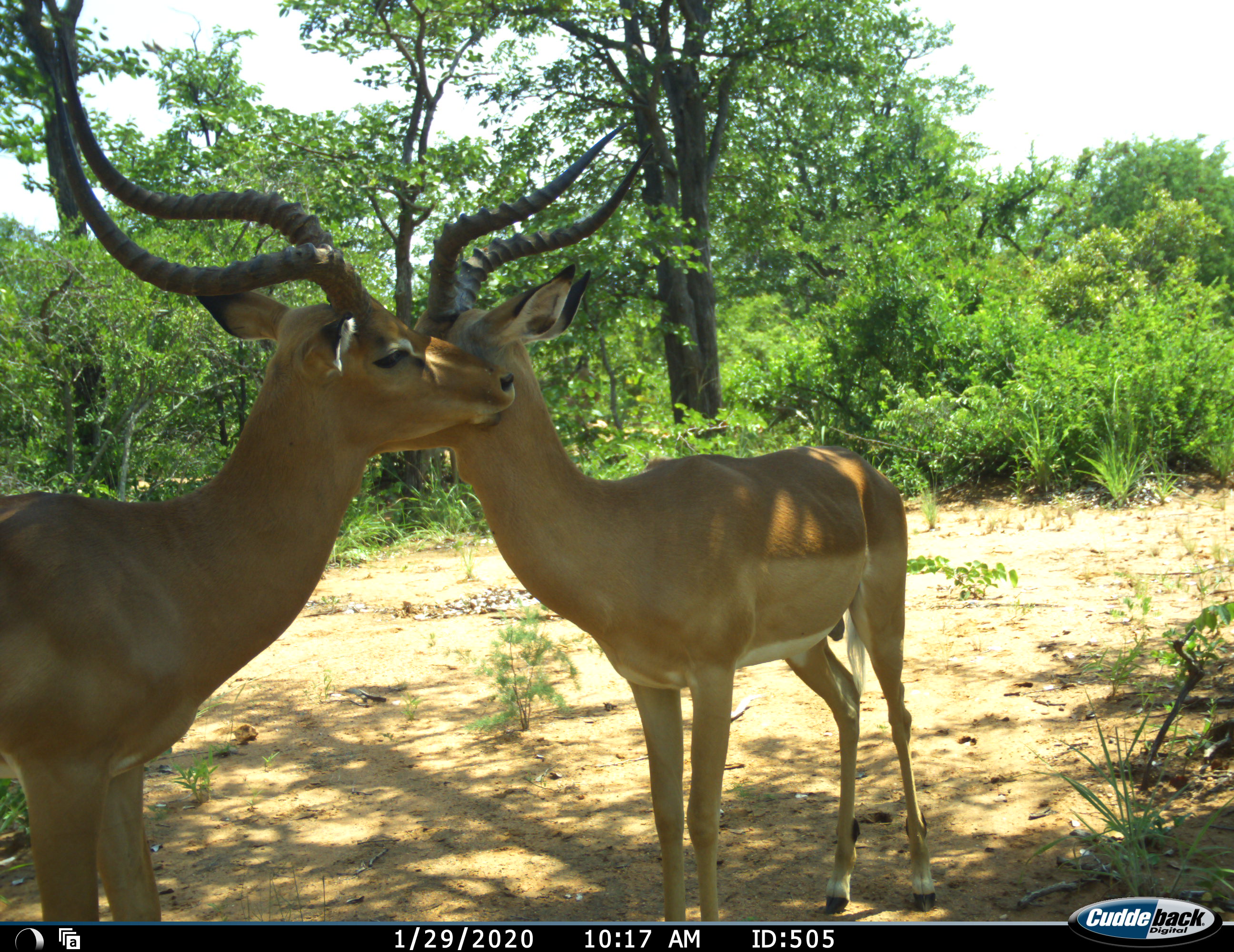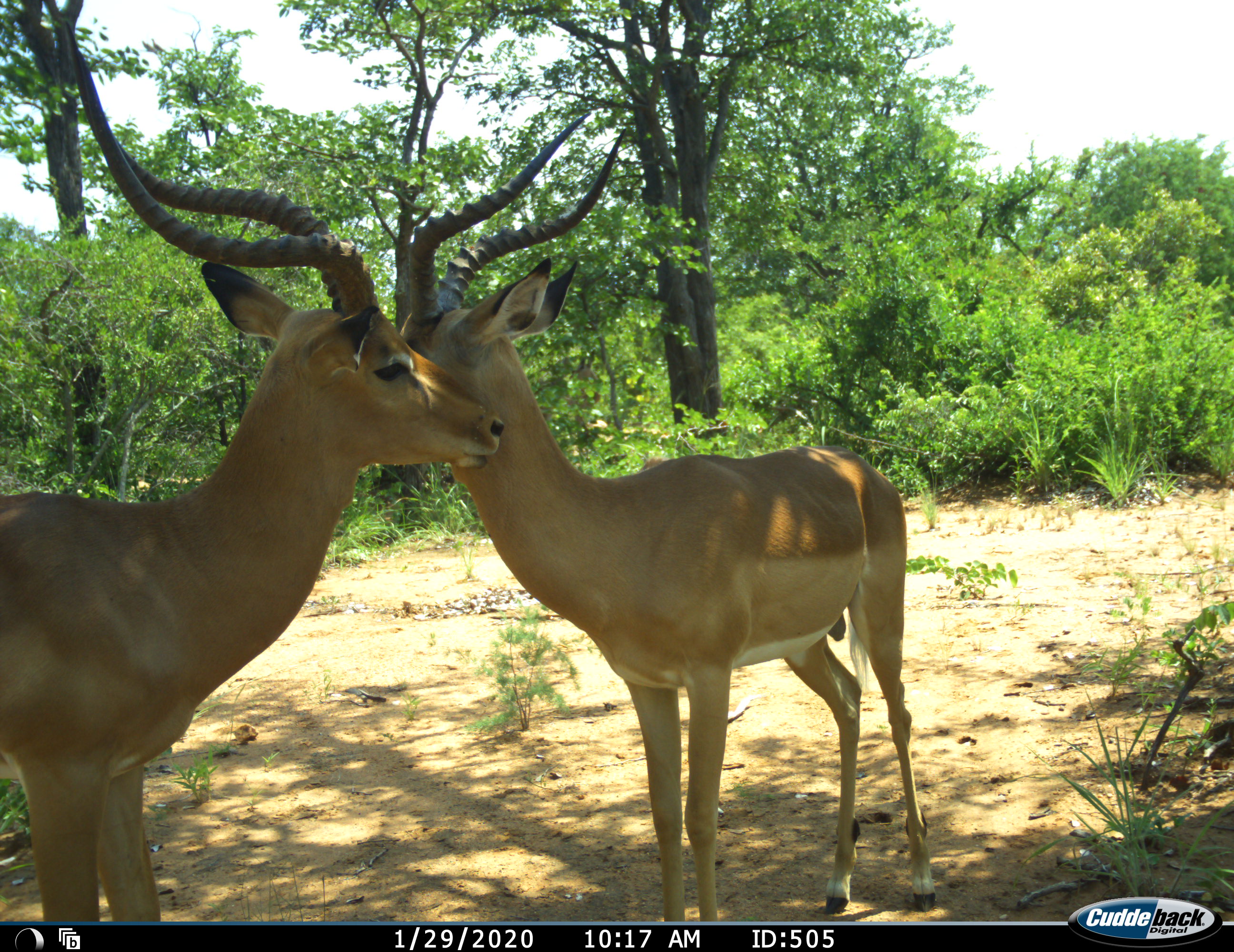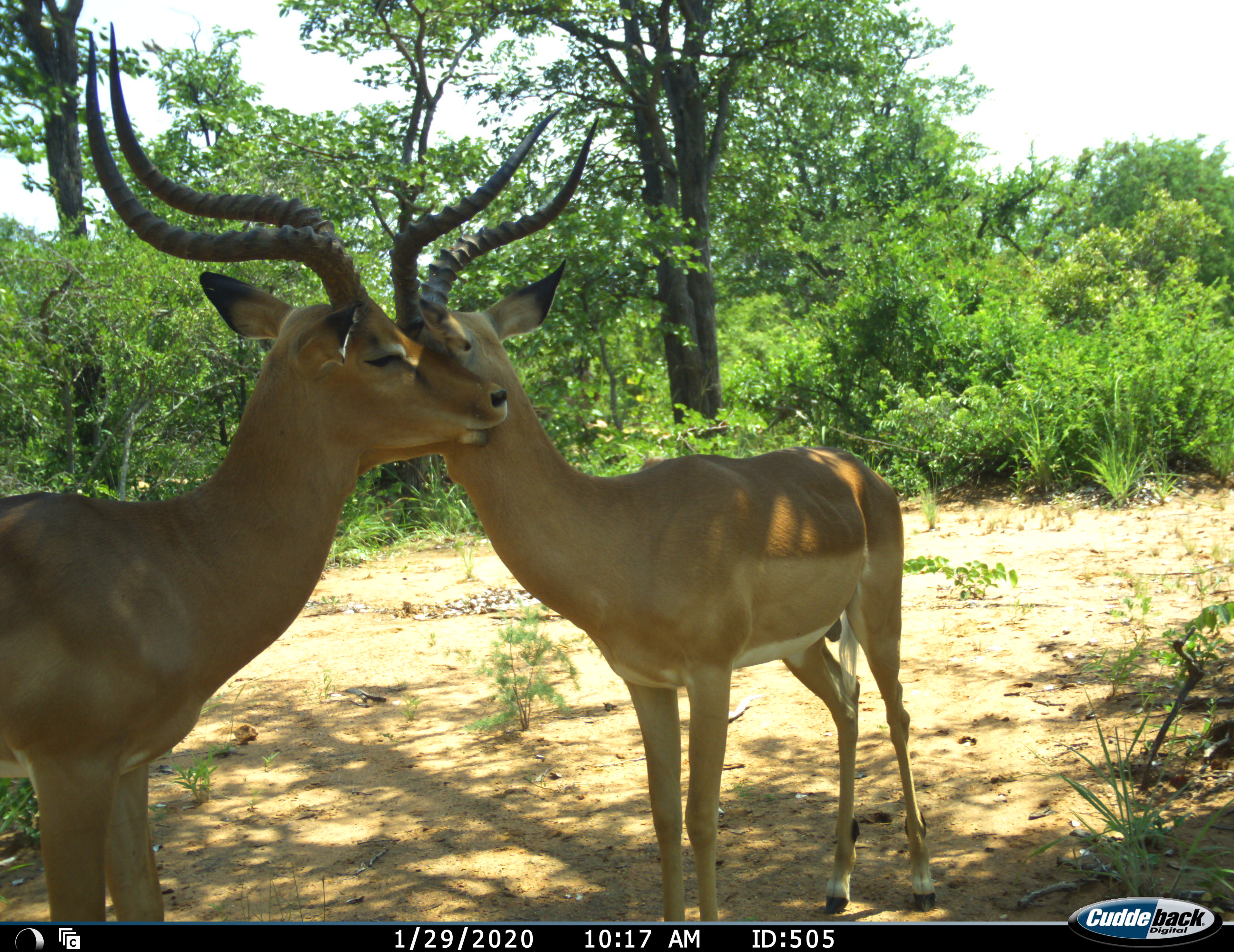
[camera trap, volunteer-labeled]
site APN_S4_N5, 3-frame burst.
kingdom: Animalia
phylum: Chordata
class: Mammalia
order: Artiodactyla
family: Bovidae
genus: Aepyceros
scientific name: Aepyceros melampus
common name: impala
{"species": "impala (Aepyceros melampus)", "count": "2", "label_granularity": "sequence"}